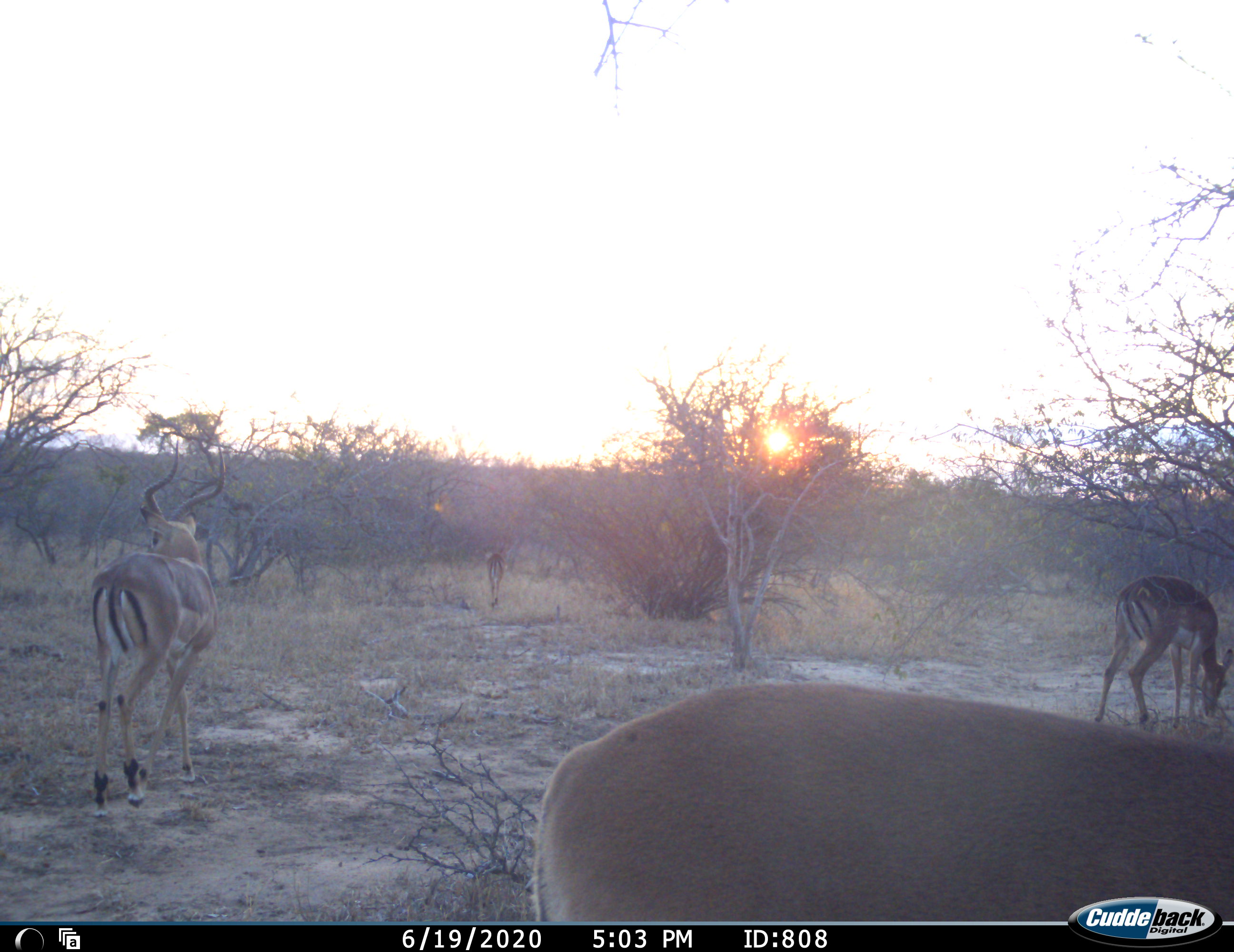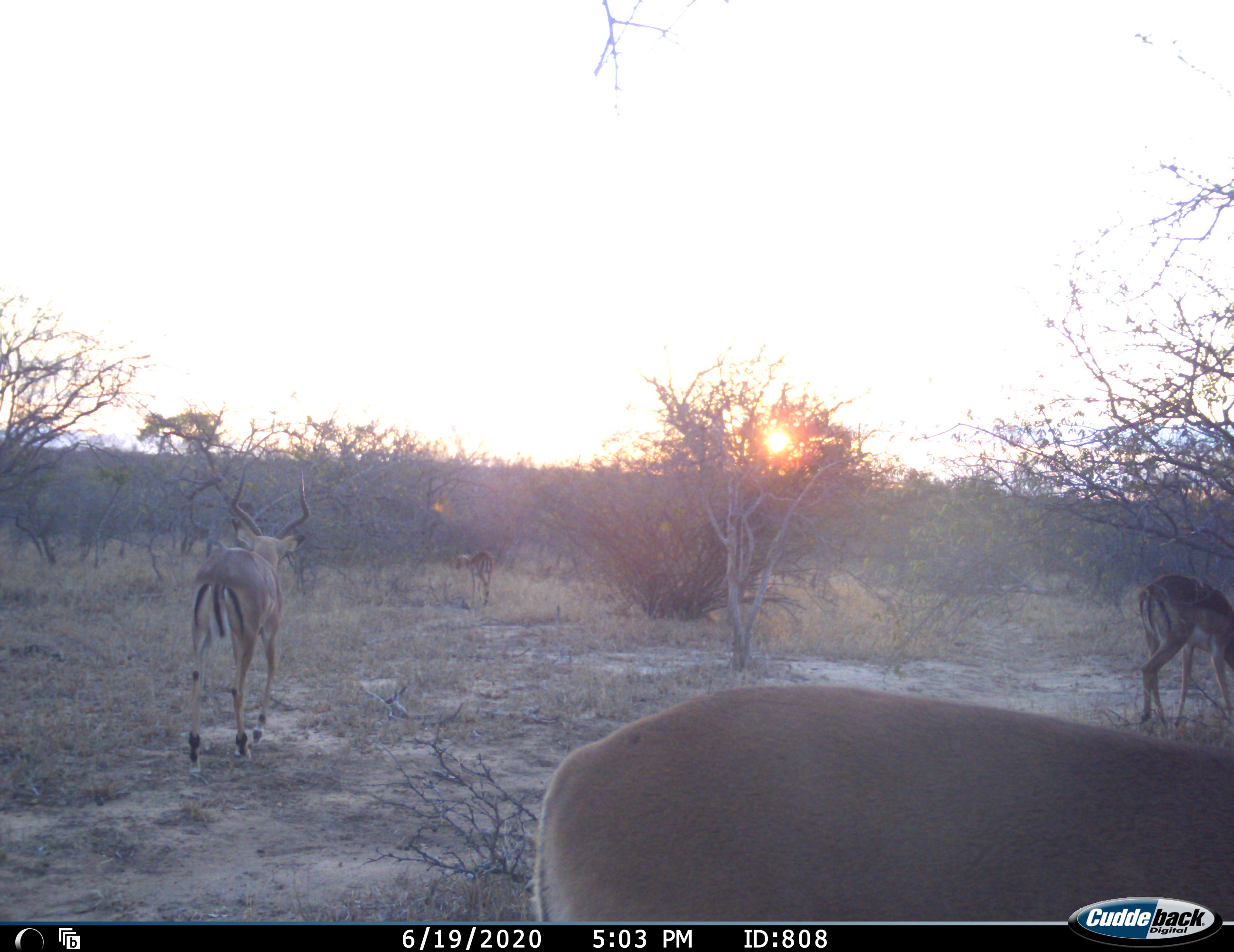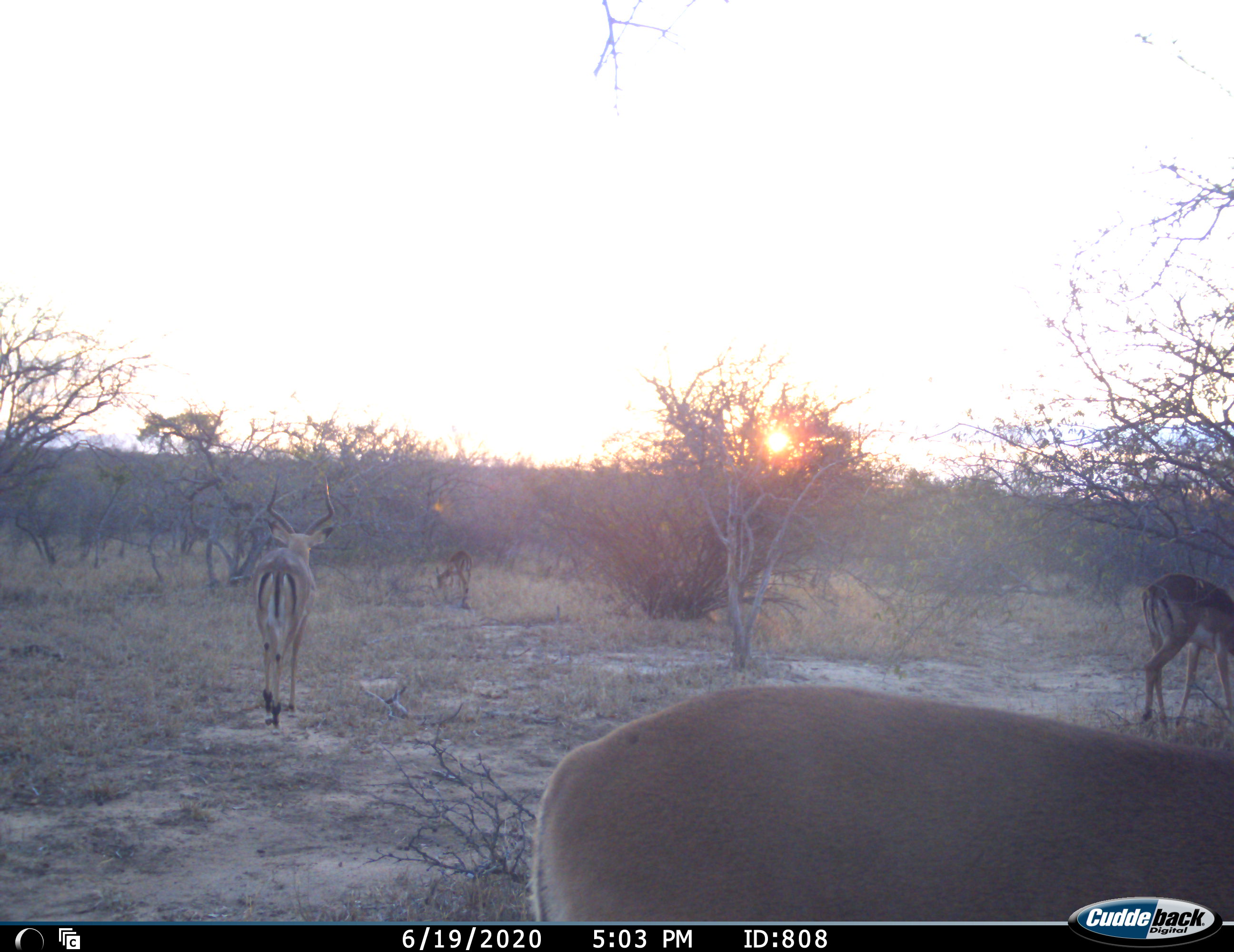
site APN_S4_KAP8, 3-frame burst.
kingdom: Animalia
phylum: Chordata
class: Mammalia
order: Artiodactyla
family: Bovidae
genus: Aepyceros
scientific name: Aepyceros melampus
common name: impala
Impala (Aepyceros melampus), count 4. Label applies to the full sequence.